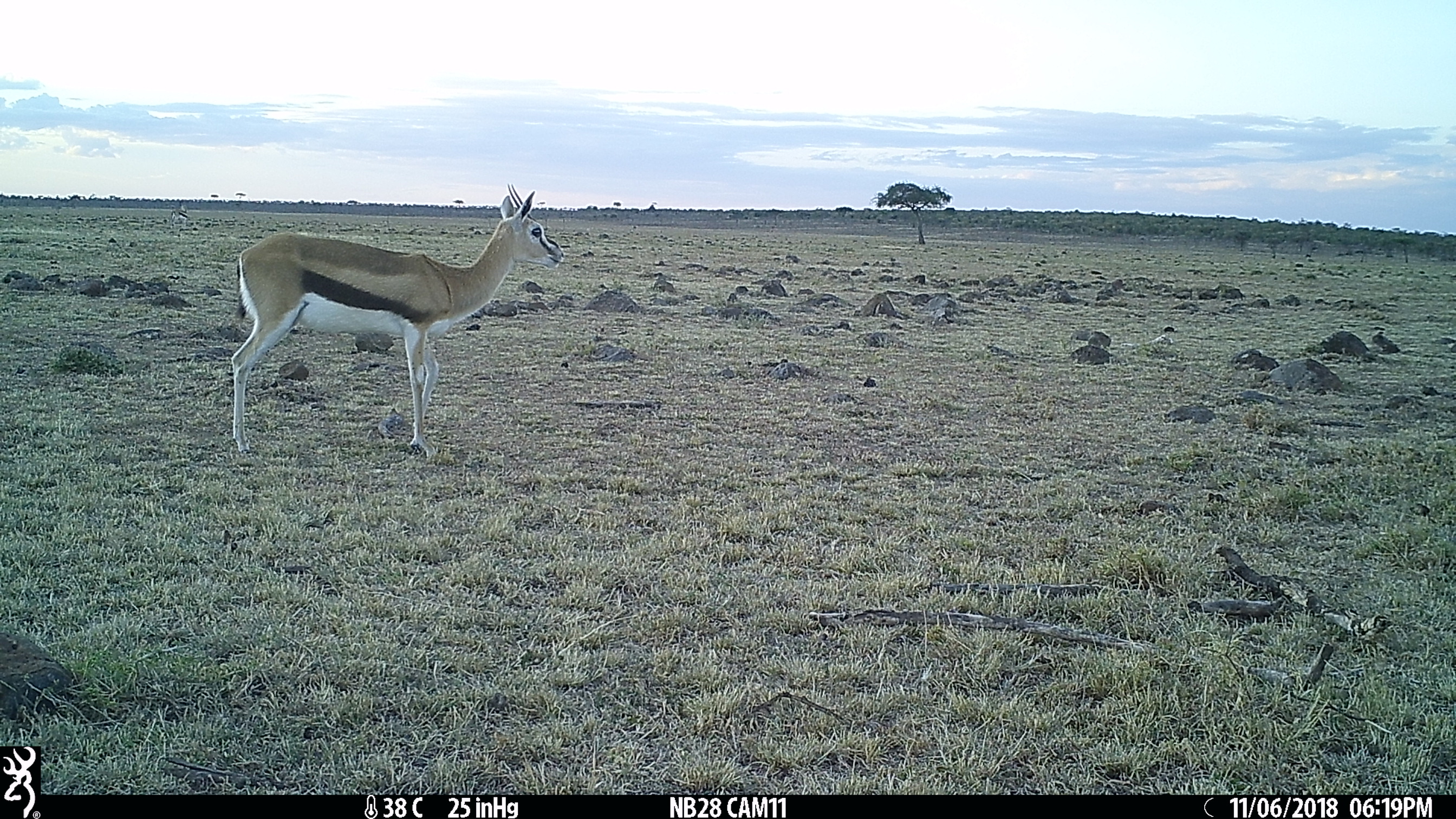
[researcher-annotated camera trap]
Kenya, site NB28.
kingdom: Animalia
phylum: Chordata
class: Mammalia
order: Artiodactyla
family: Bovidae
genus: Eudorcas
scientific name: Eudorcas thomsonii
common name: thomon's gazelle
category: gazelle thomsons